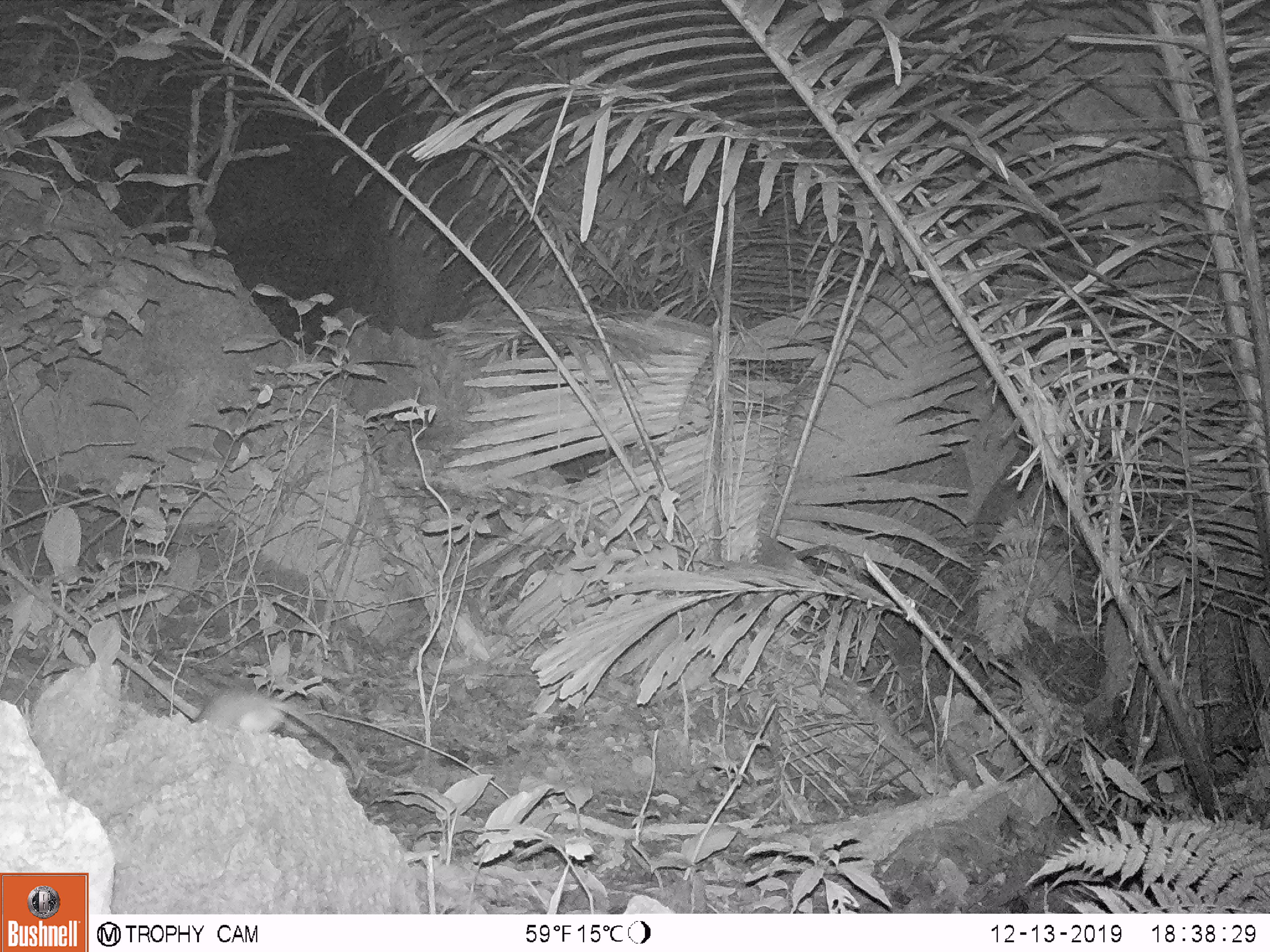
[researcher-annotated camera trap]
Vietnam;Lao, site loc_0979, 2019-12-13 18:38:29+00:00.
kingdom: Animalia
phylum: Chordata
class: Mammalia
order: Rodentia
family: Muridae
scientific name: Muridae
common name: old-world mice and rats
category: unidentified murid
Unidentified murid (old-world mice and rats) (Muridae). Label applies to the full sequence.